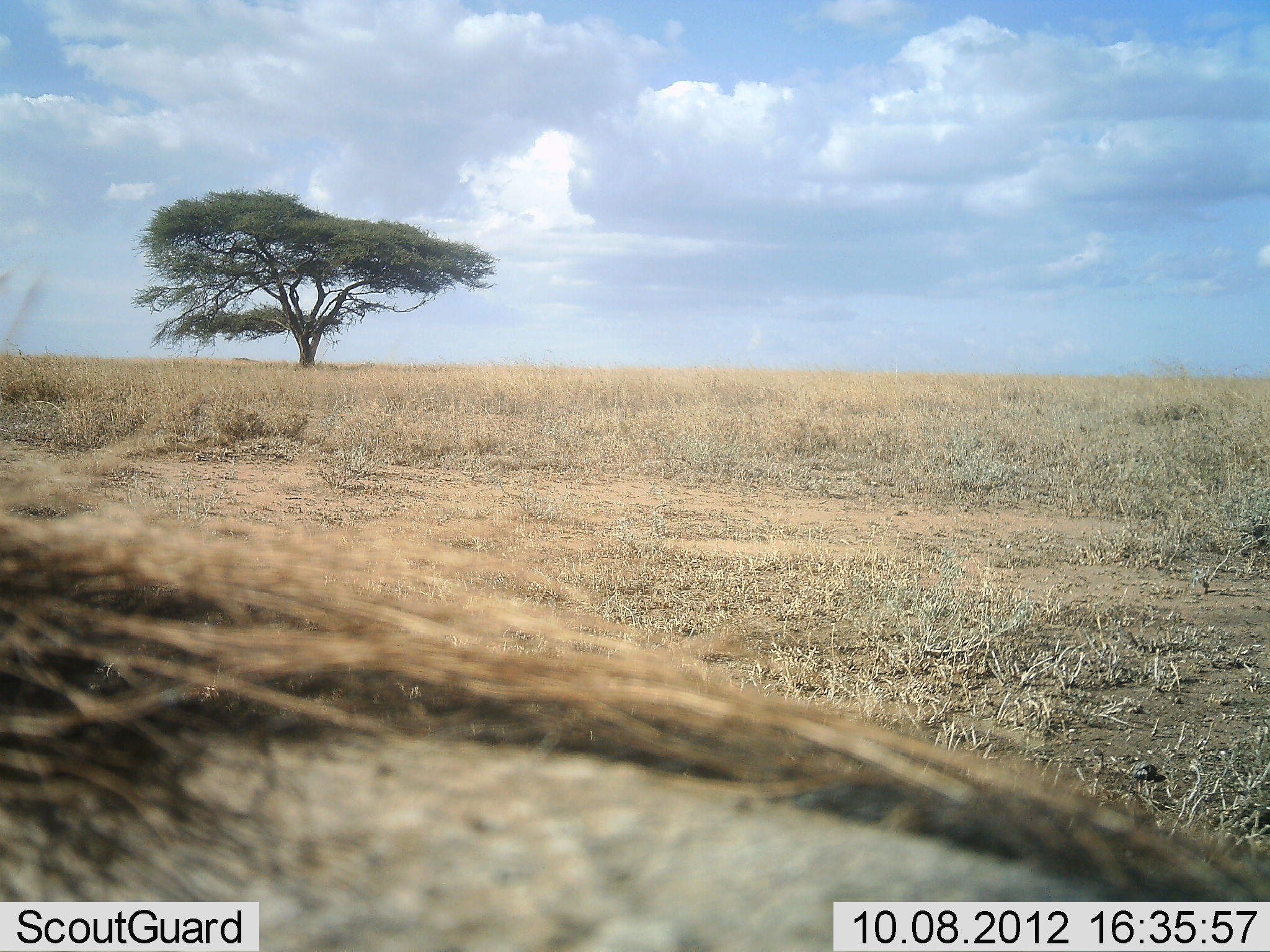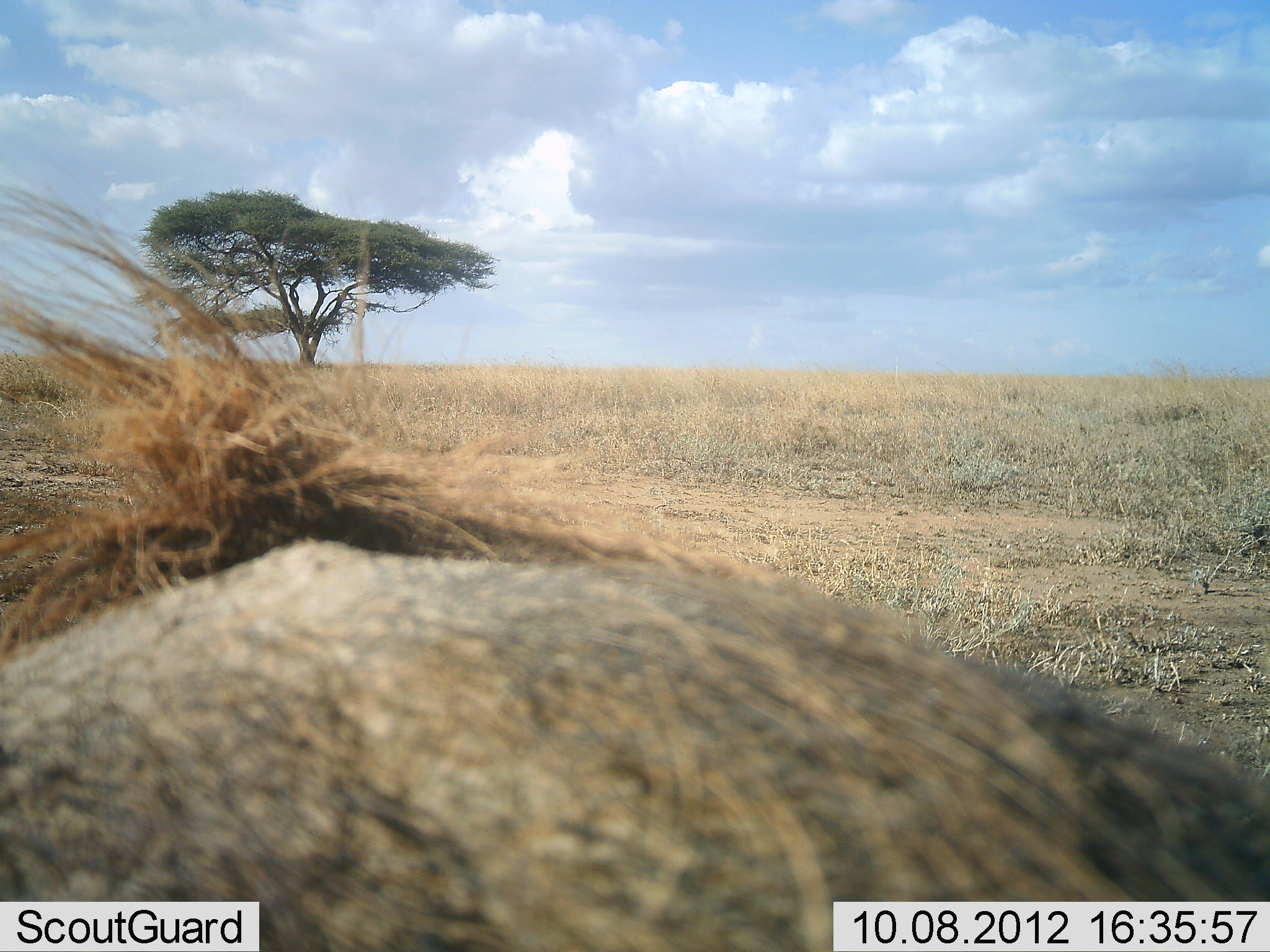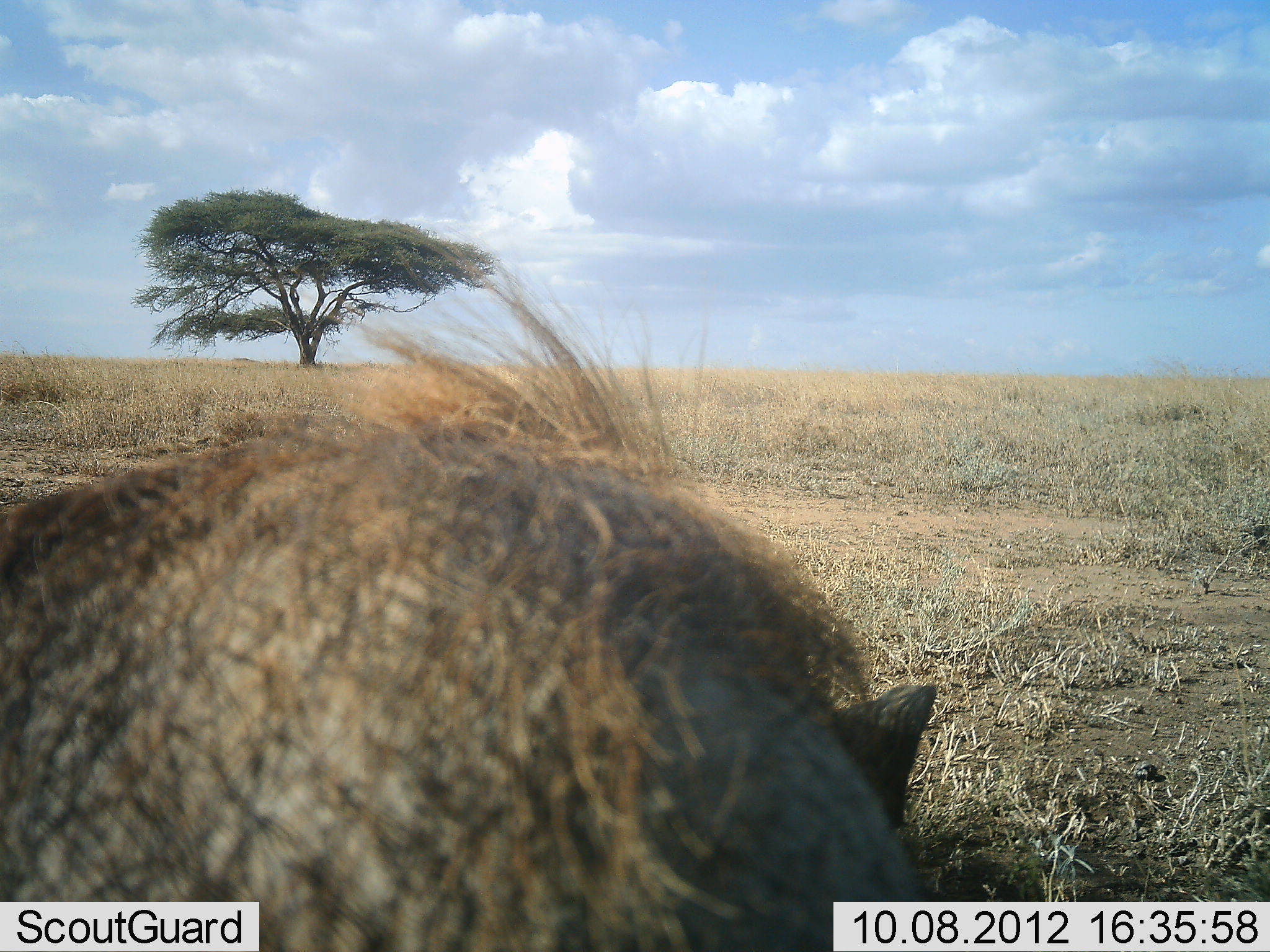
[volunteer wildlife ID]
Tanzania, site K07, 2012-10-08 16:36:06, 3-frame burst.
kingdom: Animalia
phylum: Chordata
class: Mammalia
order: Artiodactyla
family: Suidae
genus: Phacochoerus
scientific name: Phacochoerus africanus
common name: warthog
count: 1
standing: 60%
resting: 0%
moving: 40%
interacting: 0%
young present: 0%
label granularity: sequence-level